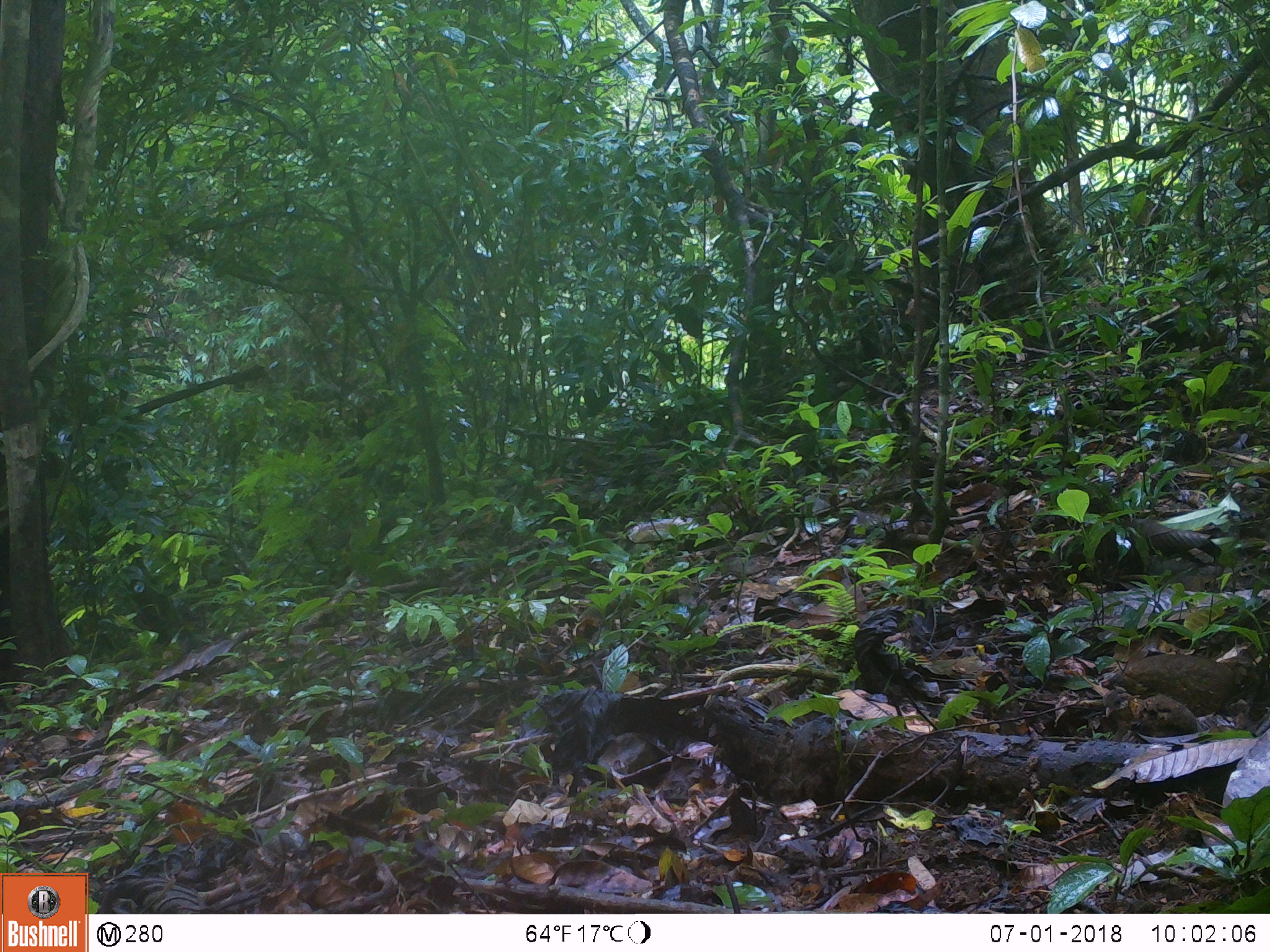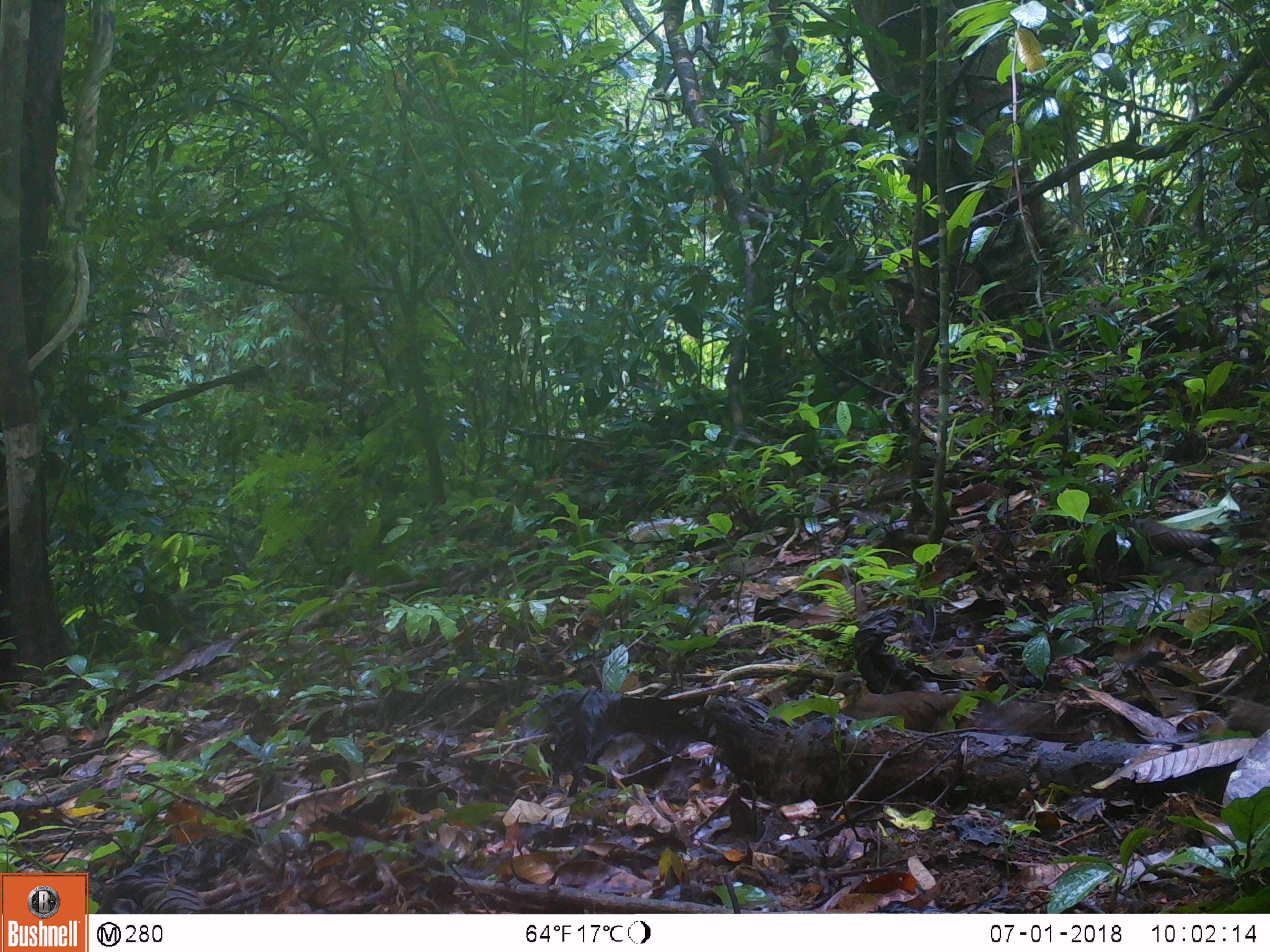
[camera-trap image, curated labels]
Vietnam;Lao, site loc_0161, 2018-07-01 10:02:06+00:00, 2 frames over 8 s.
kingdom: Animalia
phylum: Chordata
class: Aves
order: Galliformes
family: Phasianidae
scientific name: Phasianidae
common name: partridge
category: unidentified partridge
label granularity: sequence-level